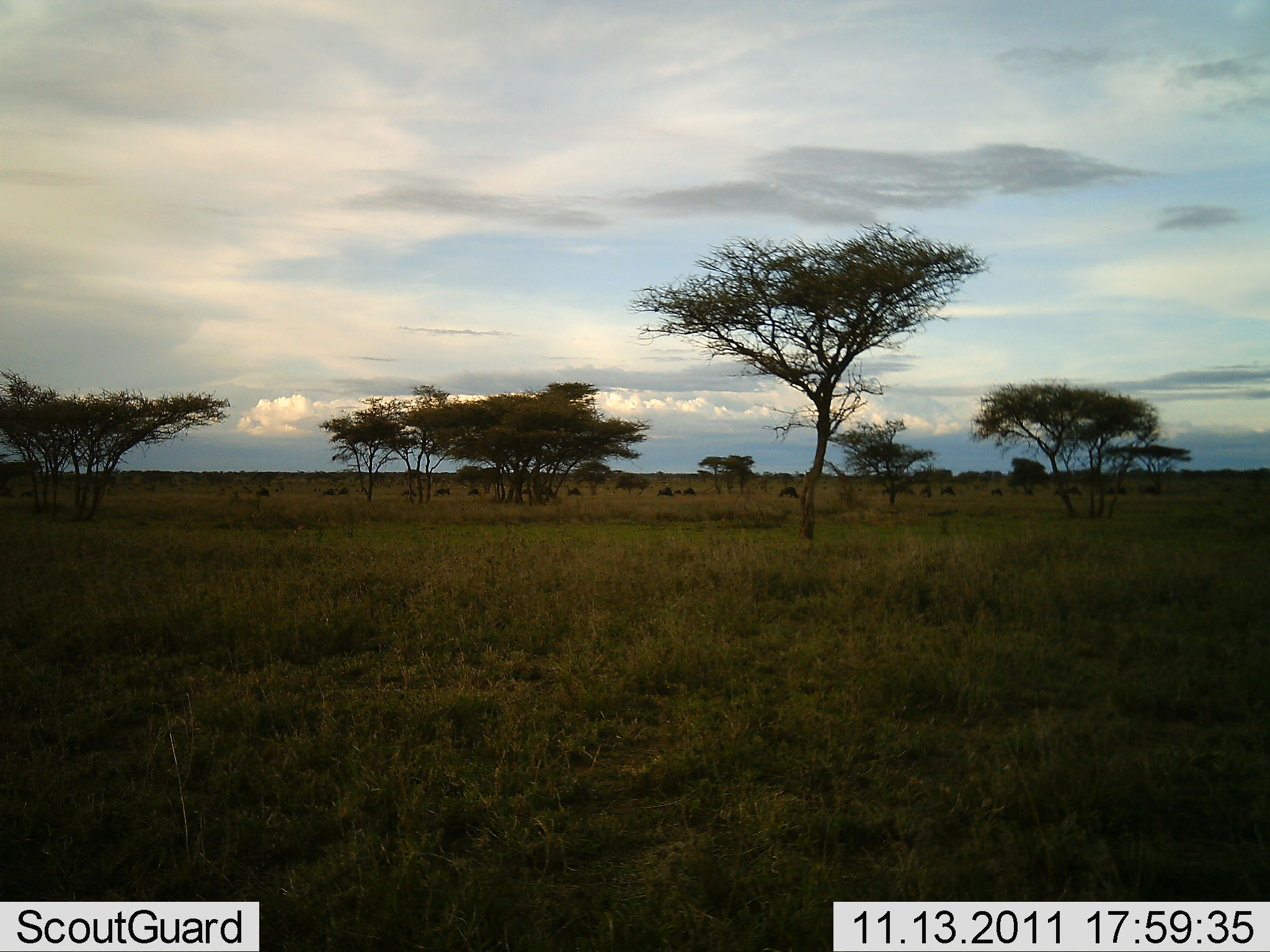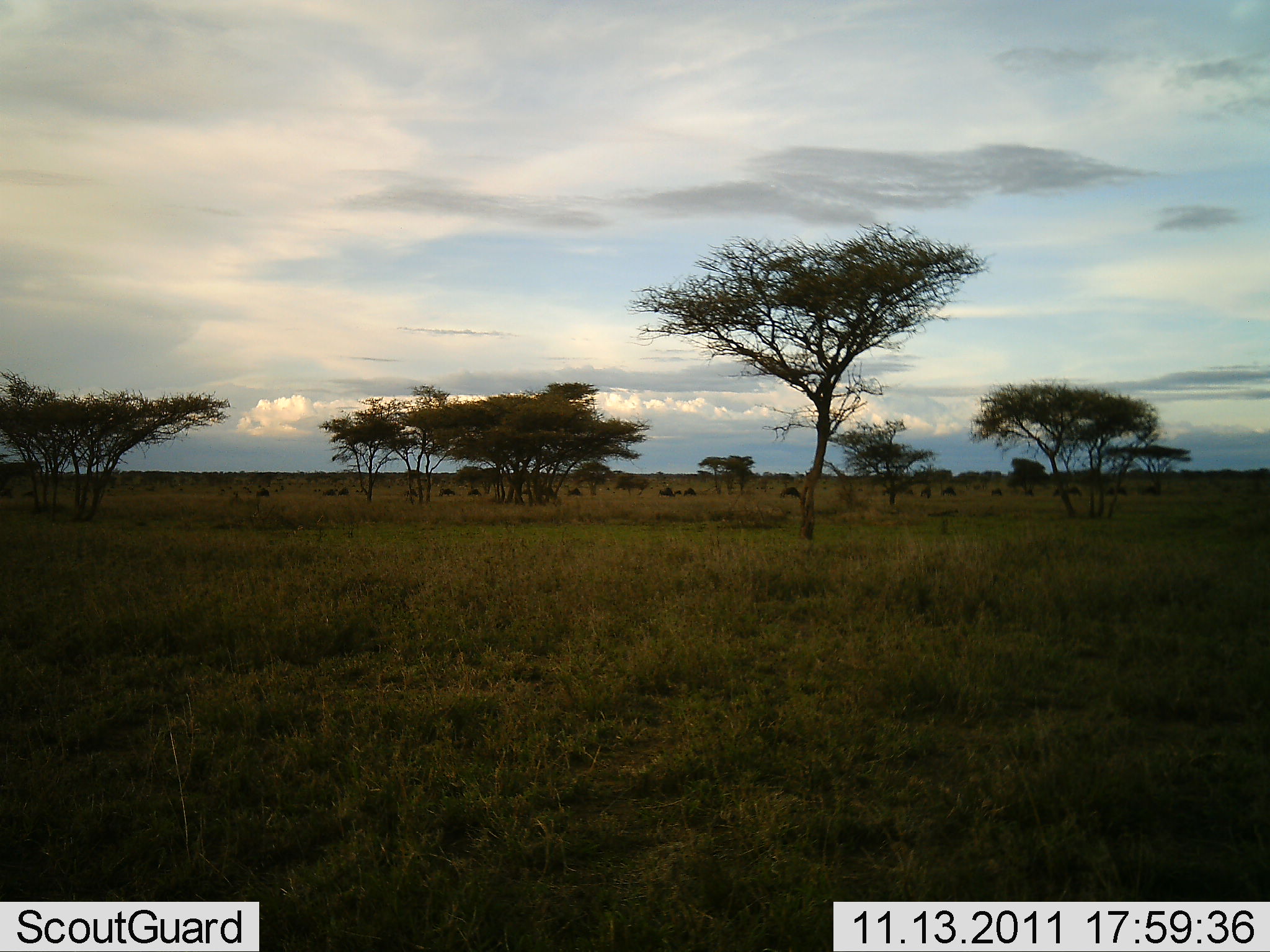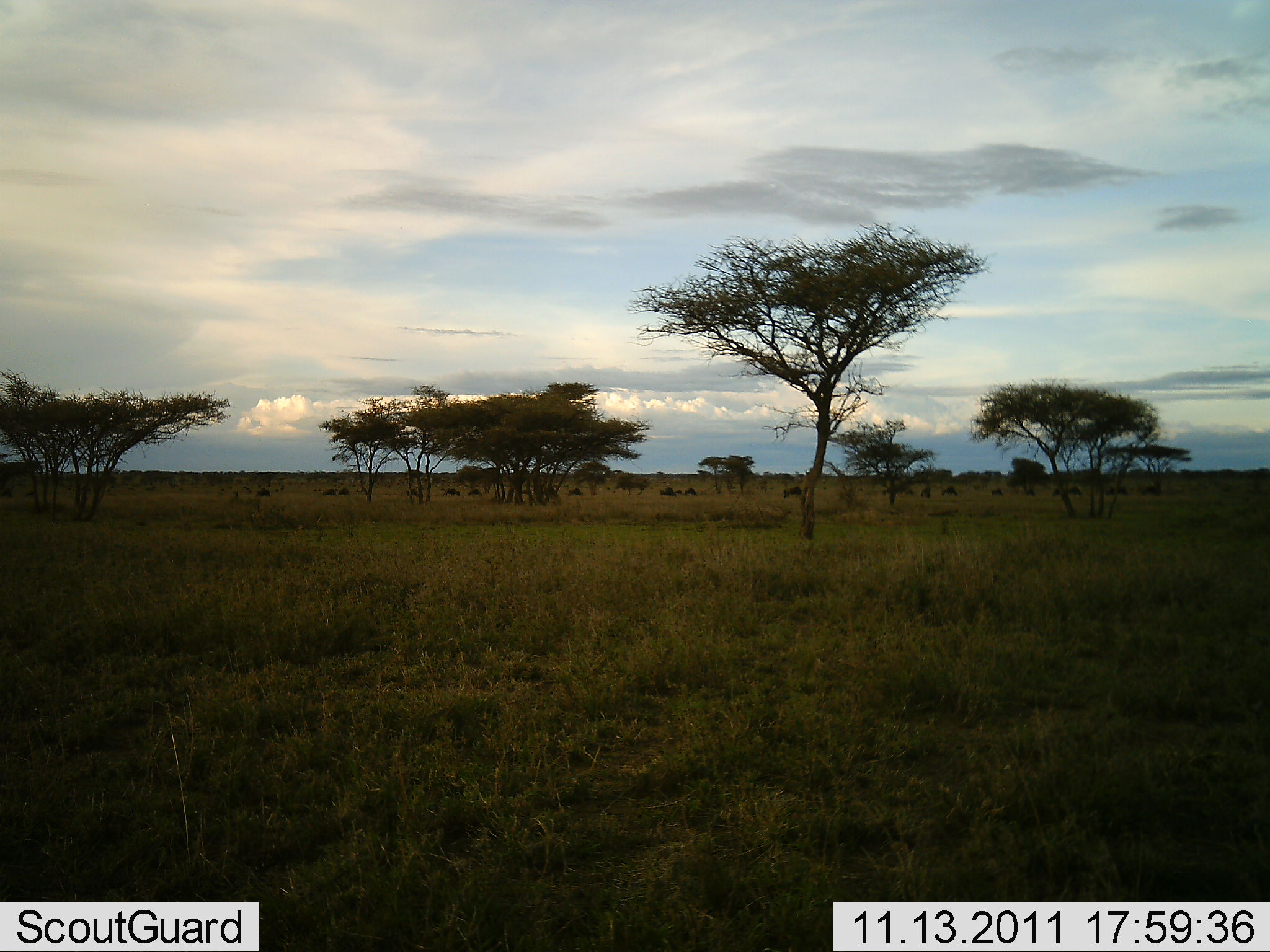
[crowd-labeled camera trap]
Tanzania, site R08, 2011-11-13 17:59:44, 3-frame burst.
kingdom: Animalia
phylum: Chordata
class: Mammalia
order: Artiodactyla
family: Bovidae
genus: Connochaetes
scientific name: Connochaetes taurinus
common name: blue wildebeest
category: wildebeest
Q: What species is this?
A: Wildebeest (blue wildebeest) (Connochaetes taurinus).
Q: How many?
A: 11-50.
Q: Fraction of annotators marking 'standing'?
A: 38%.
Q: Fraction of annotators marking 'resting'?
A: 12%.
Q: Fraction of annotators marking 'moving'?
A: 50%.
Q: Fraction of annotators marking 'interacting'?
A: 0%.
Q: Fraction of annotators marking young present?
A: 0%.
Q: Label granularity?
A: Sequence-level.